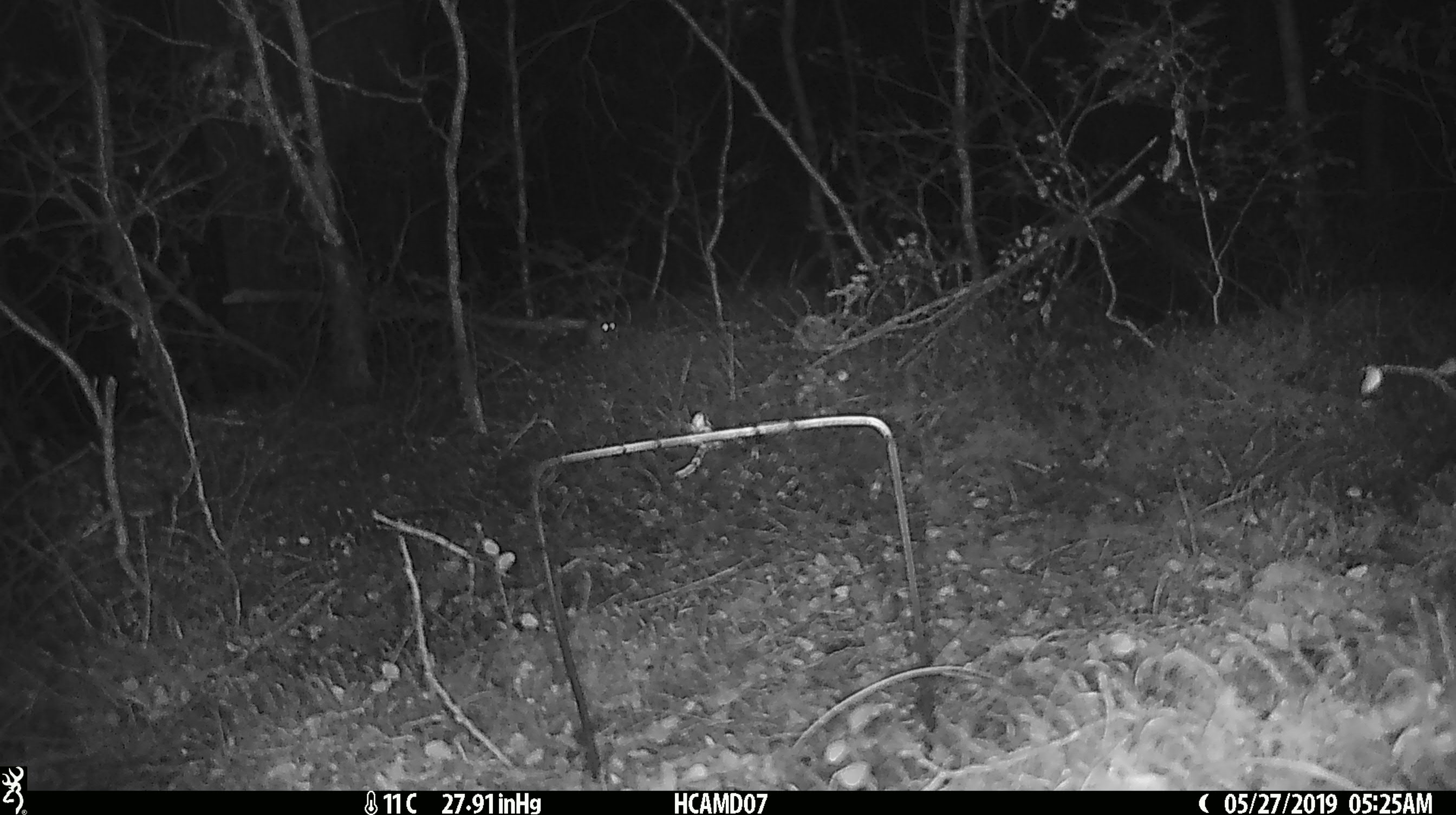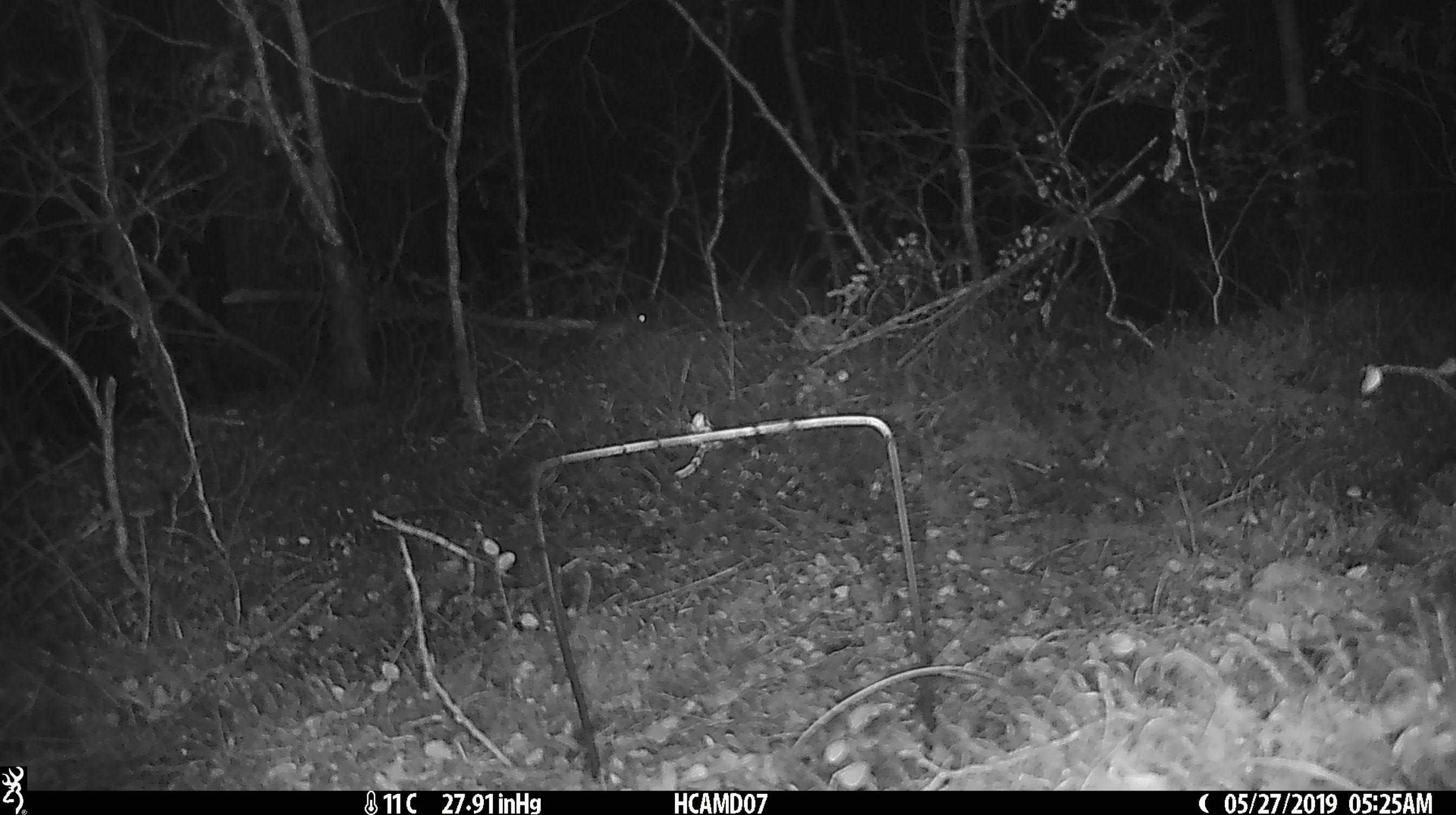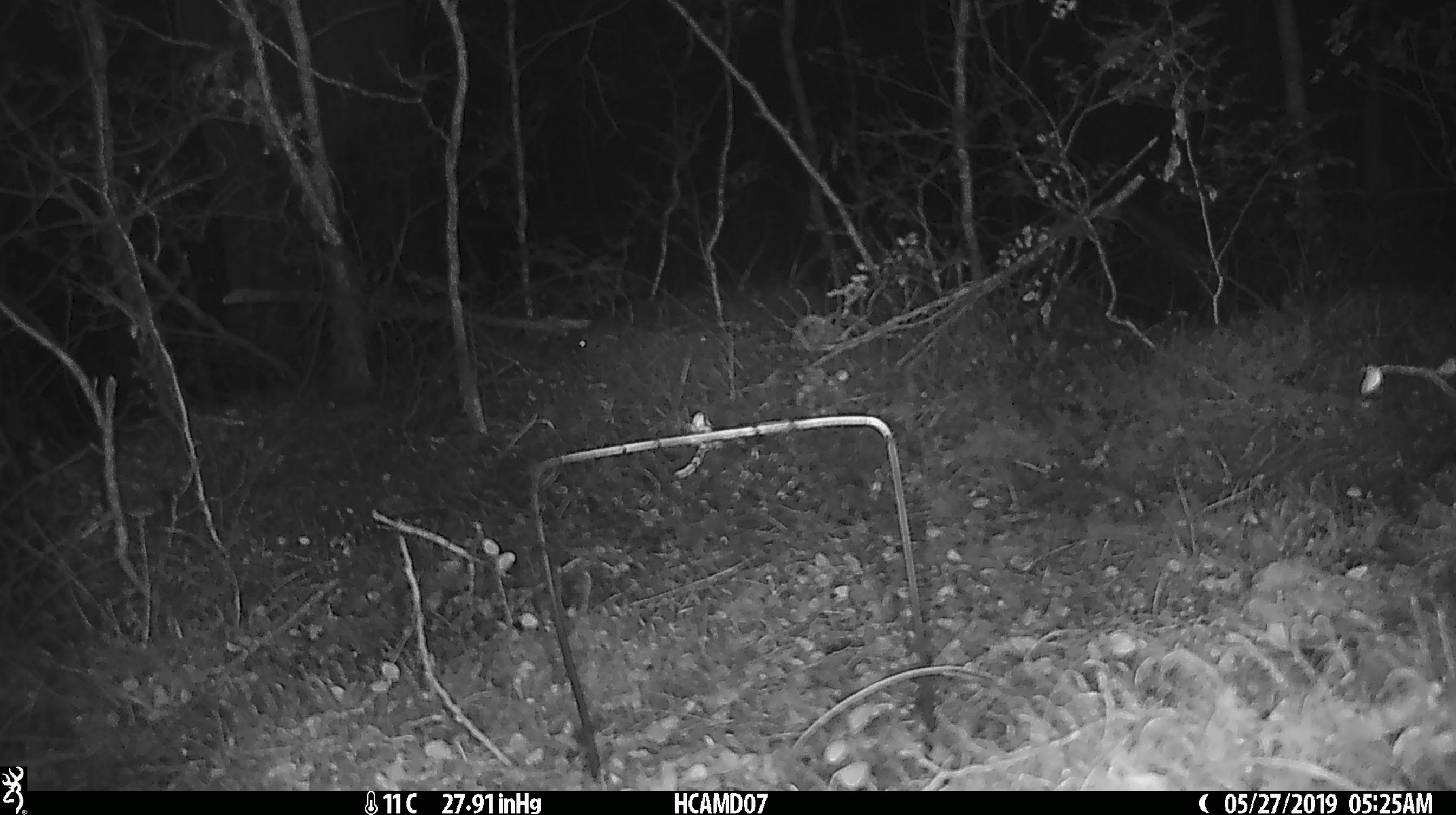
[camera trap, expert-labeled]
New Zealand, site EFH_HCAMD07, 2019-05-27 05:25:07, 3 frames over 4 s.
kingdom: Animalia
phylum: Chordata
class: Mammalia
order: Rodentia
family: Muridae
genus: Mus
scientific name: Mus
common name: mouse